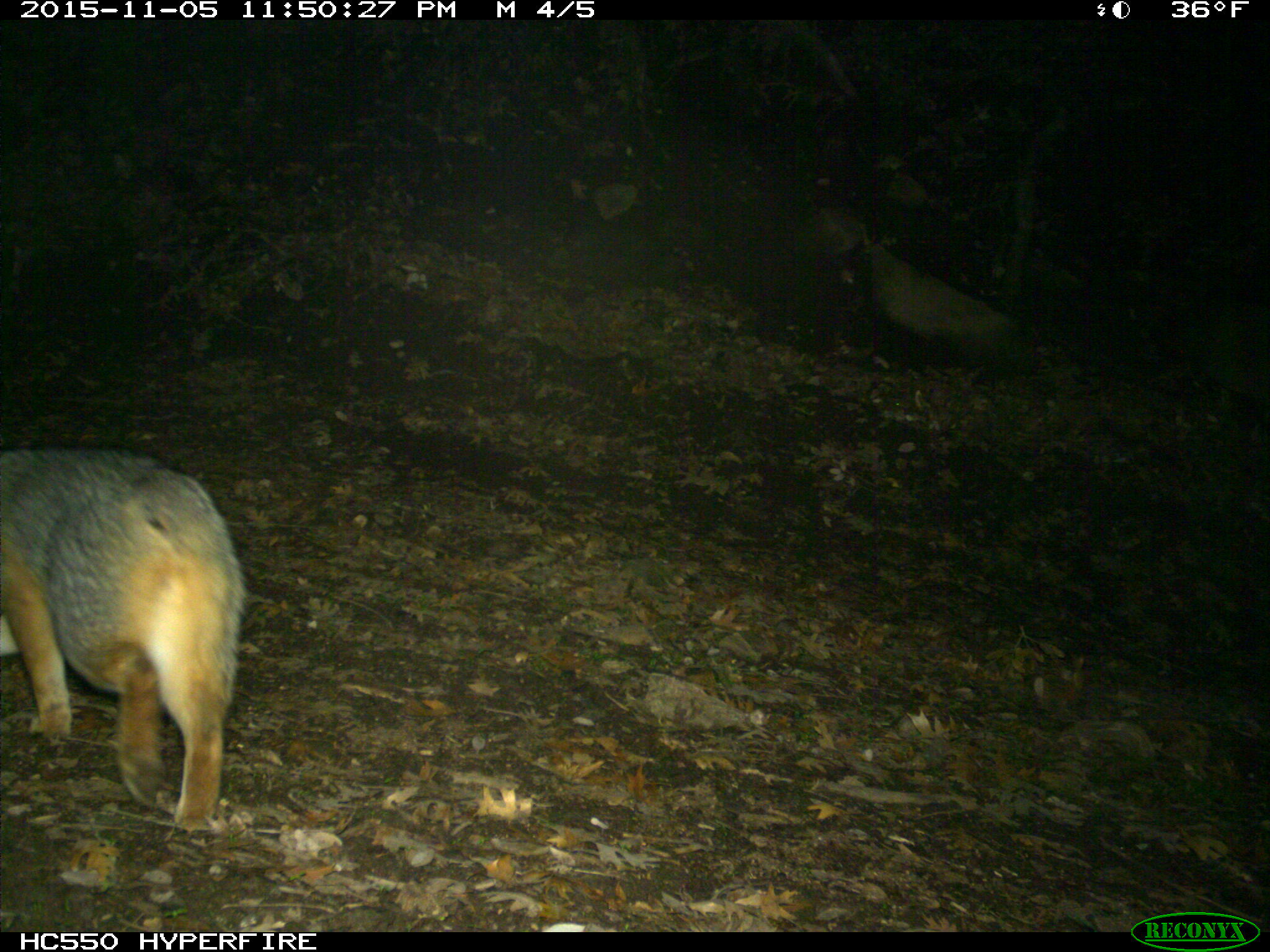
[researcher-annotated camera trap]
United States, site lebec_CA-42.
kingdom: Animalia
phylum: Chordata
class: Mammalia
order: Carnivora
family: Canidae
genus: Urocyon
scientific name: Urocyon cinereoargenteus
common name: gray fox